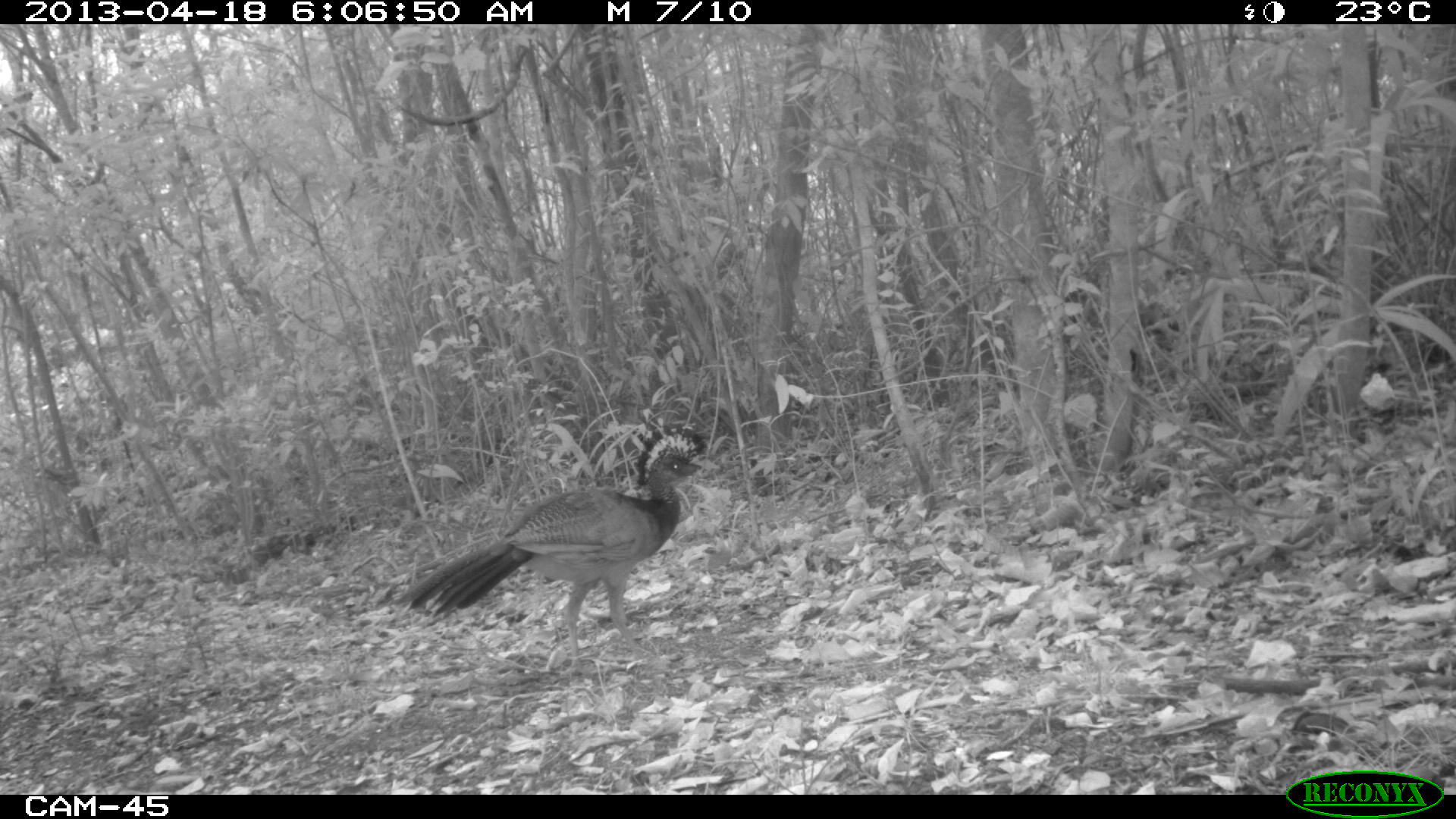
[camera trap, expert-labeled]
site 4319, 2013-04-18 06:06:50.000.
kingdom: Animalia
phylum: Chordata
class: Aves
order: Galliformes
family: Cracidae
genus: Crax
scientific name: Crax rubra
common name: great curassow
Crax rubra (great curassow), count 1, sex female.